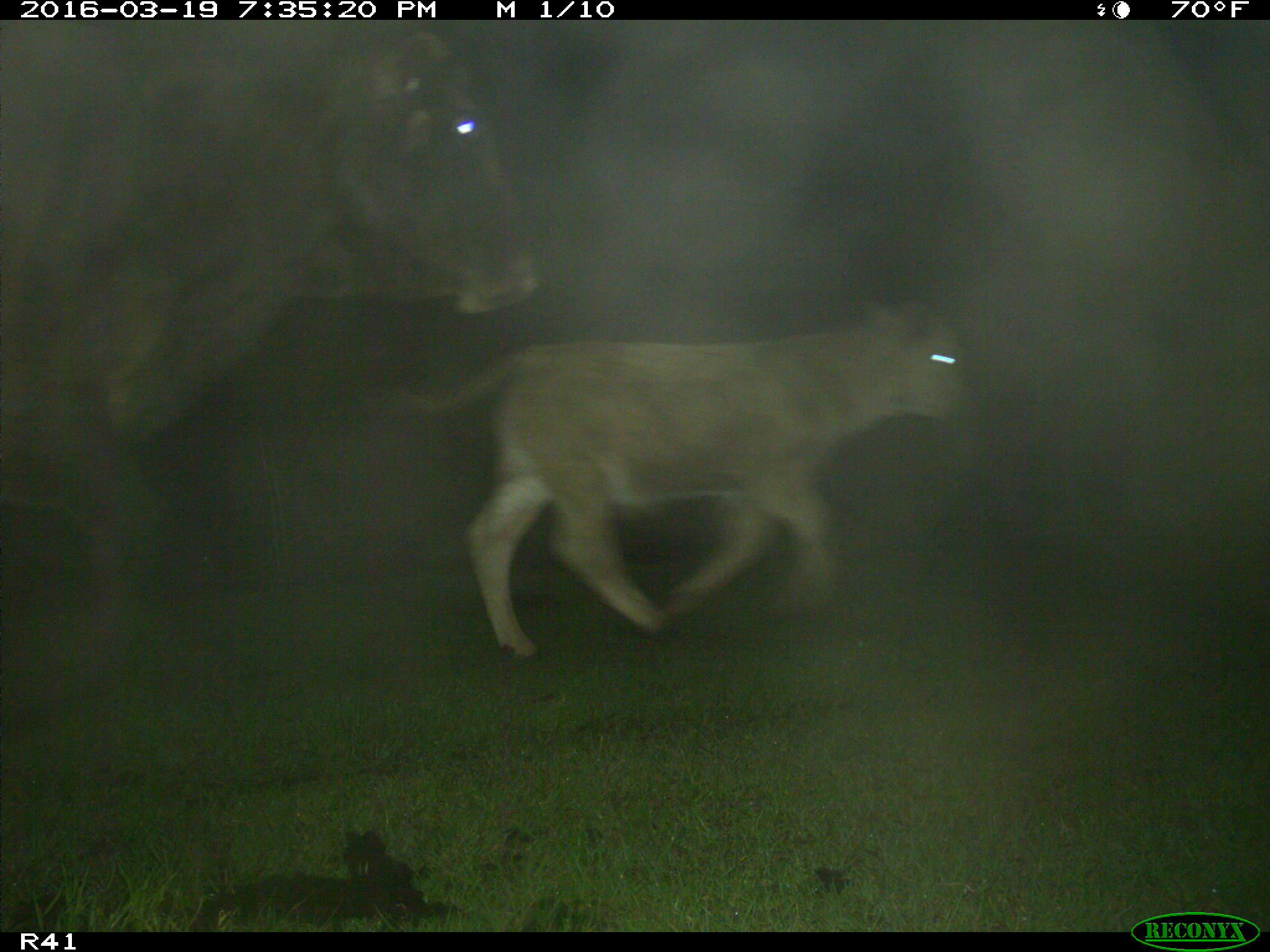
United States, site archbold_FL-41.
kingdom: Animalia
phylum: Chordata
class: Mammalia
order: Artiodactyla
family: Bovidae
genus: Bos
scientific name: Bos taurus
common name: domestic cow